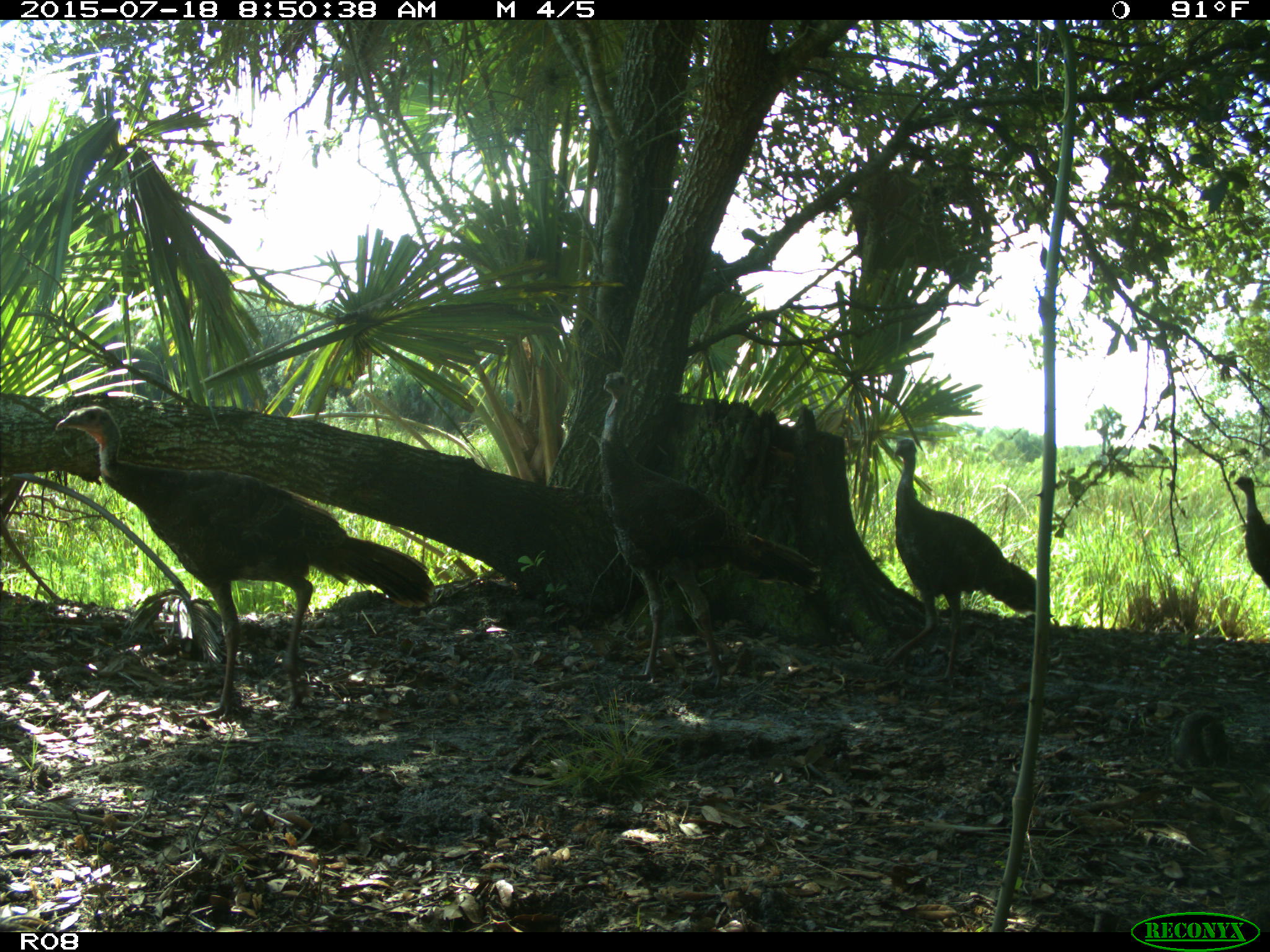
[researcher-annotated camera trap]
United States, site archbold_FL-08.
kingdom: Animalia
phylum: Chordata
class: Aves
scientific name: Aves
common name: birds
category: unidentified bird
Unidentified bird (birds) (Aves).